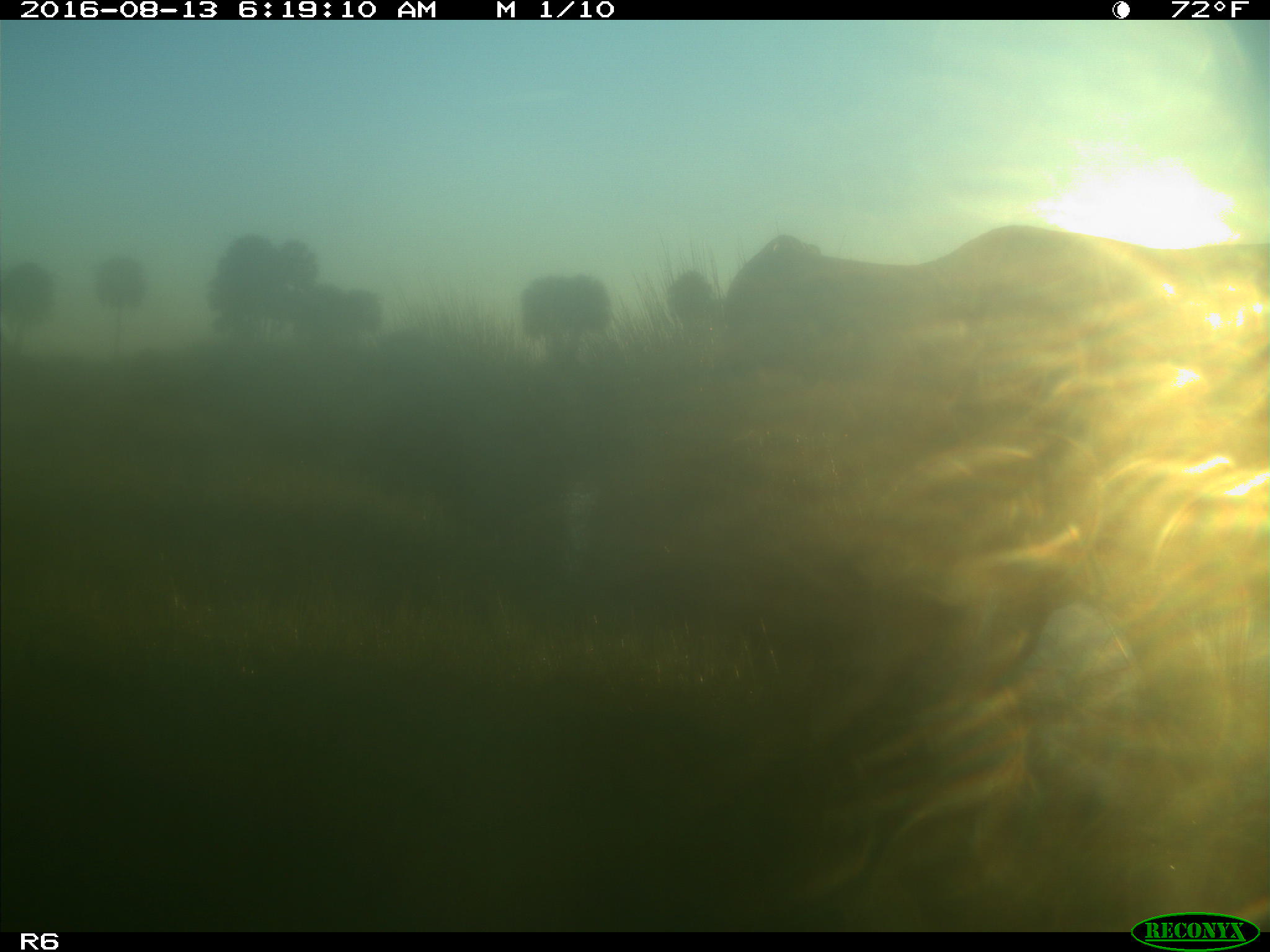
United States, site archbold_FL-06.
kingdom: Animalia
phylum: Chordata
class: Mammalia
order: Artiodactyla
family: Bovidae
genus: Bos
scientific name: Bos taurus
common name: domestic cow